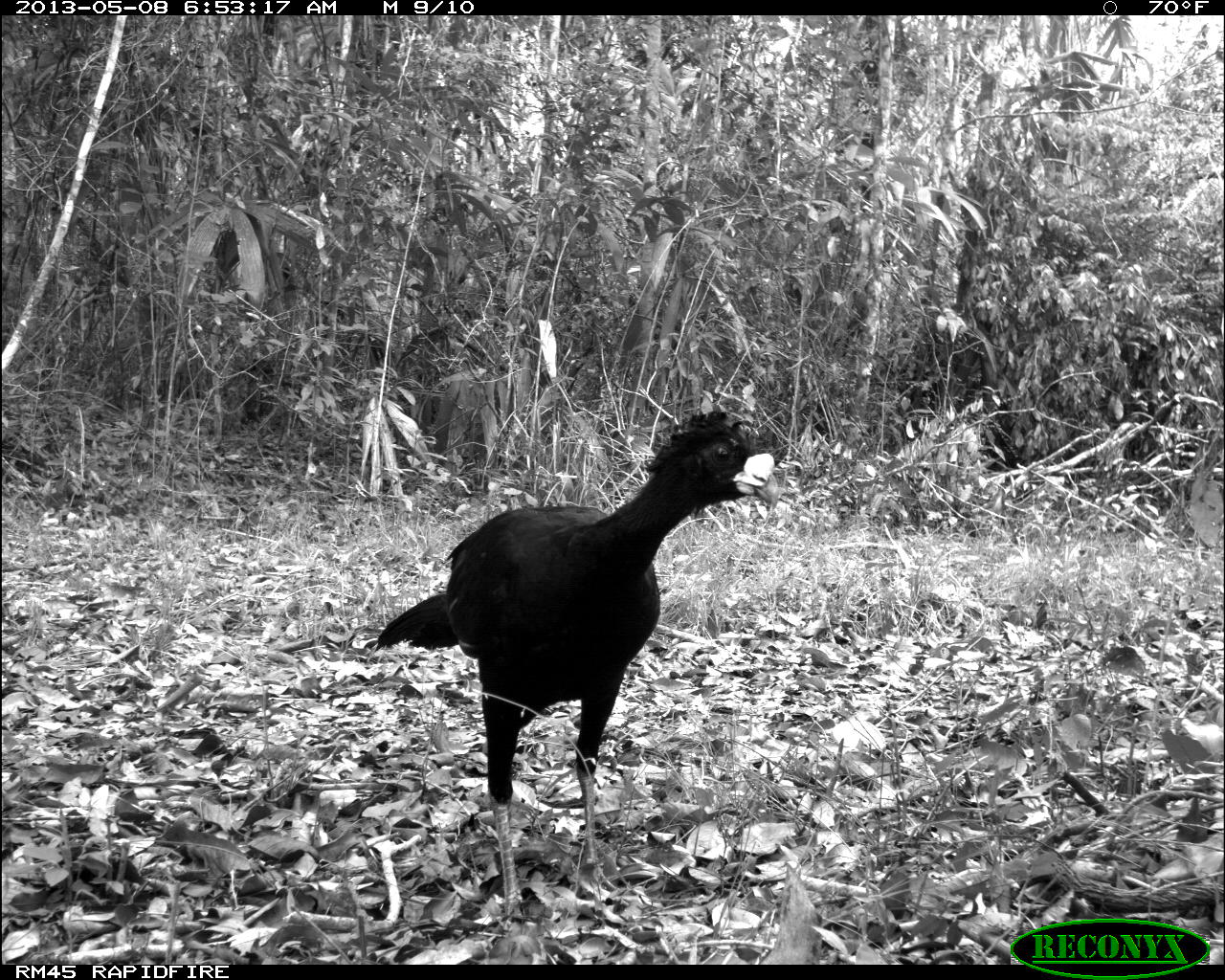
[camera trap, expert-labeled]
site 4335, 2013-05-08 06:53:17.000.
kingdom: Animalia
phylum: Chordata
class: Aves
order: Galliformes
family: Cracidae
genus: Crax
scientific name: Crax rubra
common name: great curassow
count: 1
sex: male